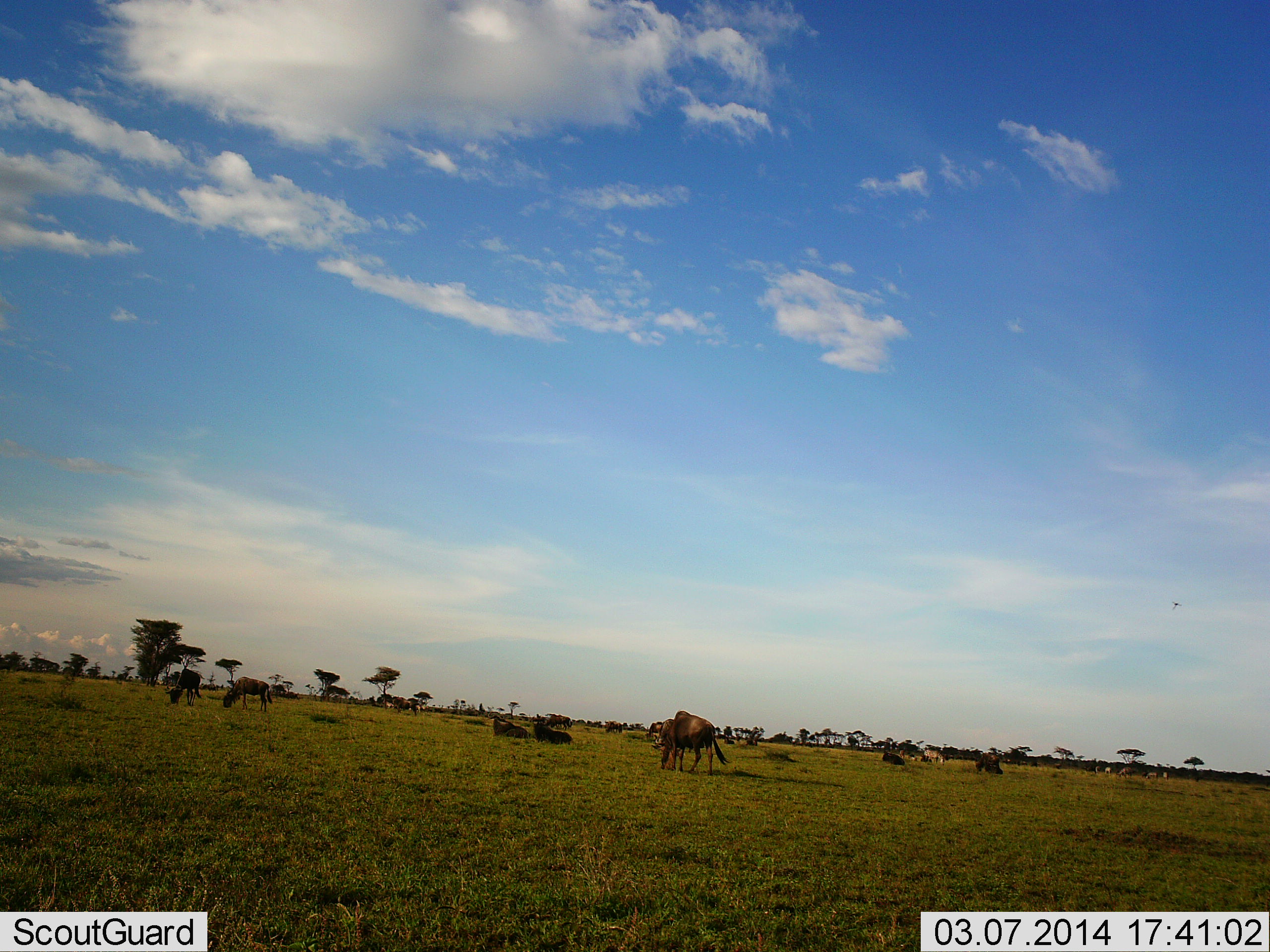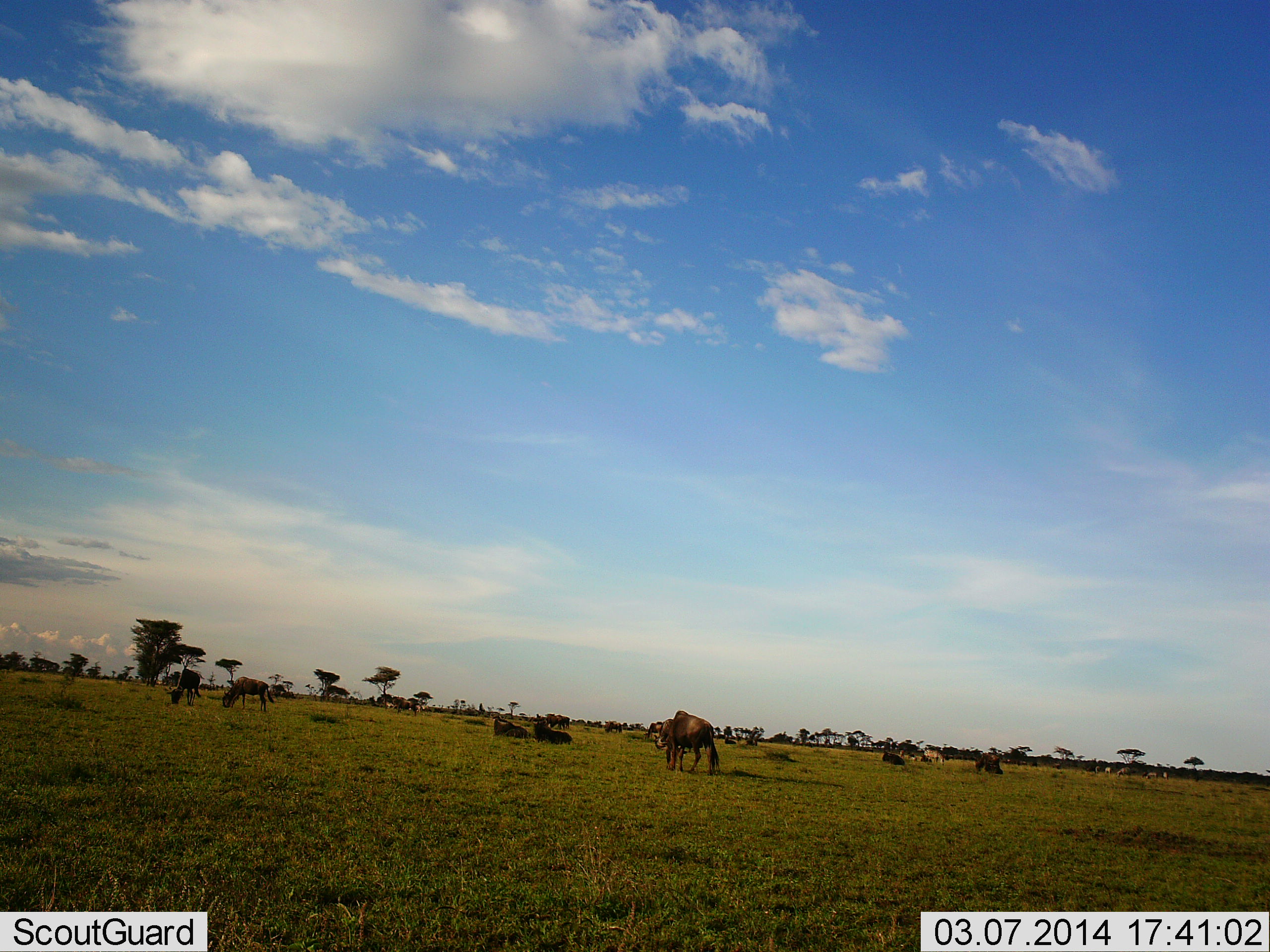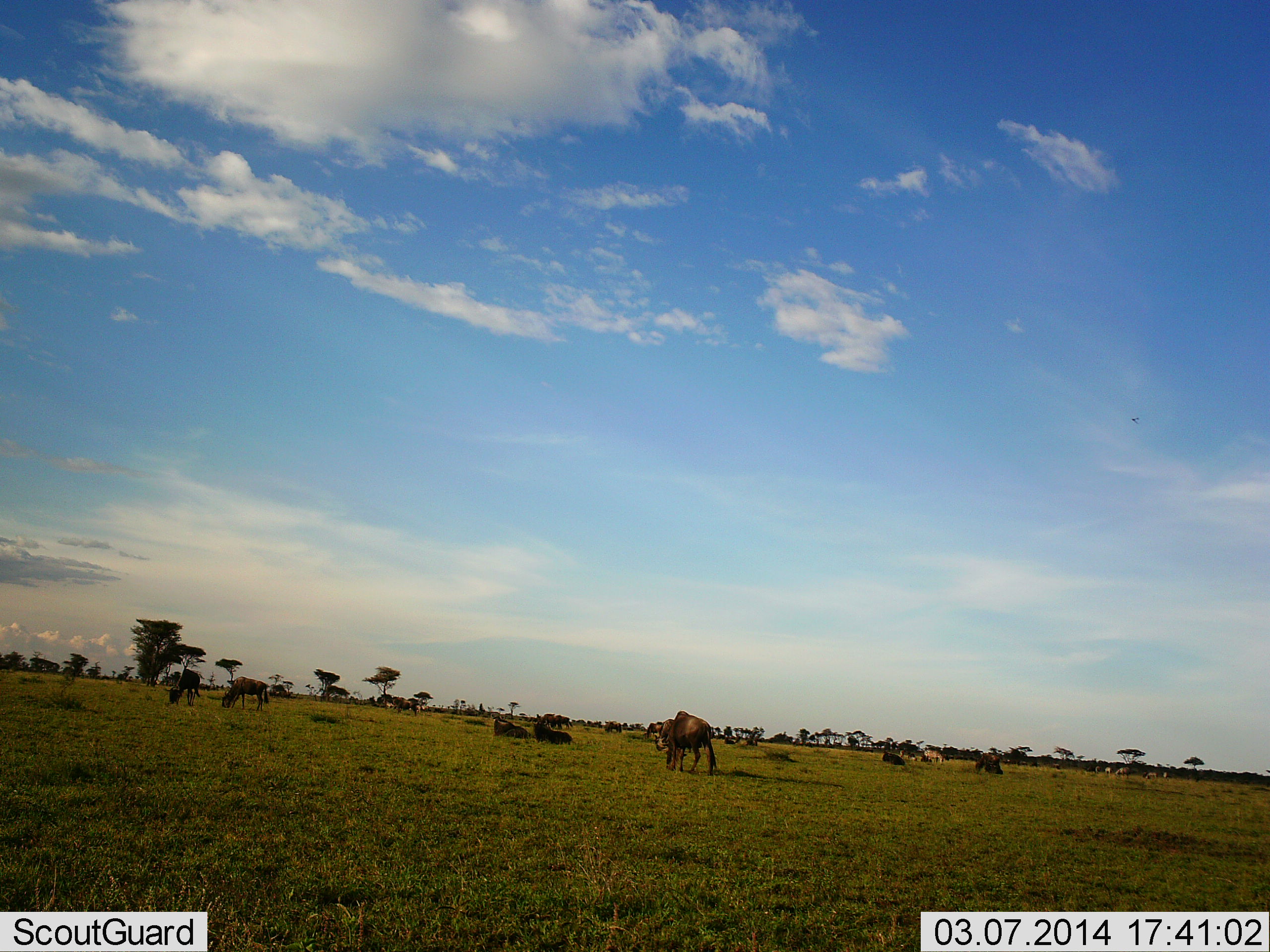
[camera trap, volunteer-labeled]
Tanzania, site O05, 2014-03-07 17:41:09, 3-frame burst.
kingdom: Animalia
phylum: Chordata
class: Mammalia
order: Artiodactyla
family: Bovidae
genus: Connochaetes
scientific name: Connochaetes taurinus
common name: blue wildebeest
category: wildebeest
Wildebeest (blue wildebeest) (Connochaetes taurinus), count 10. Behavior (volunteer vote fractions): standing 55%, resting 55%, moving 18%, interacting 0%. Young present (vote fraction): 0%. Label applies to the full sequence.